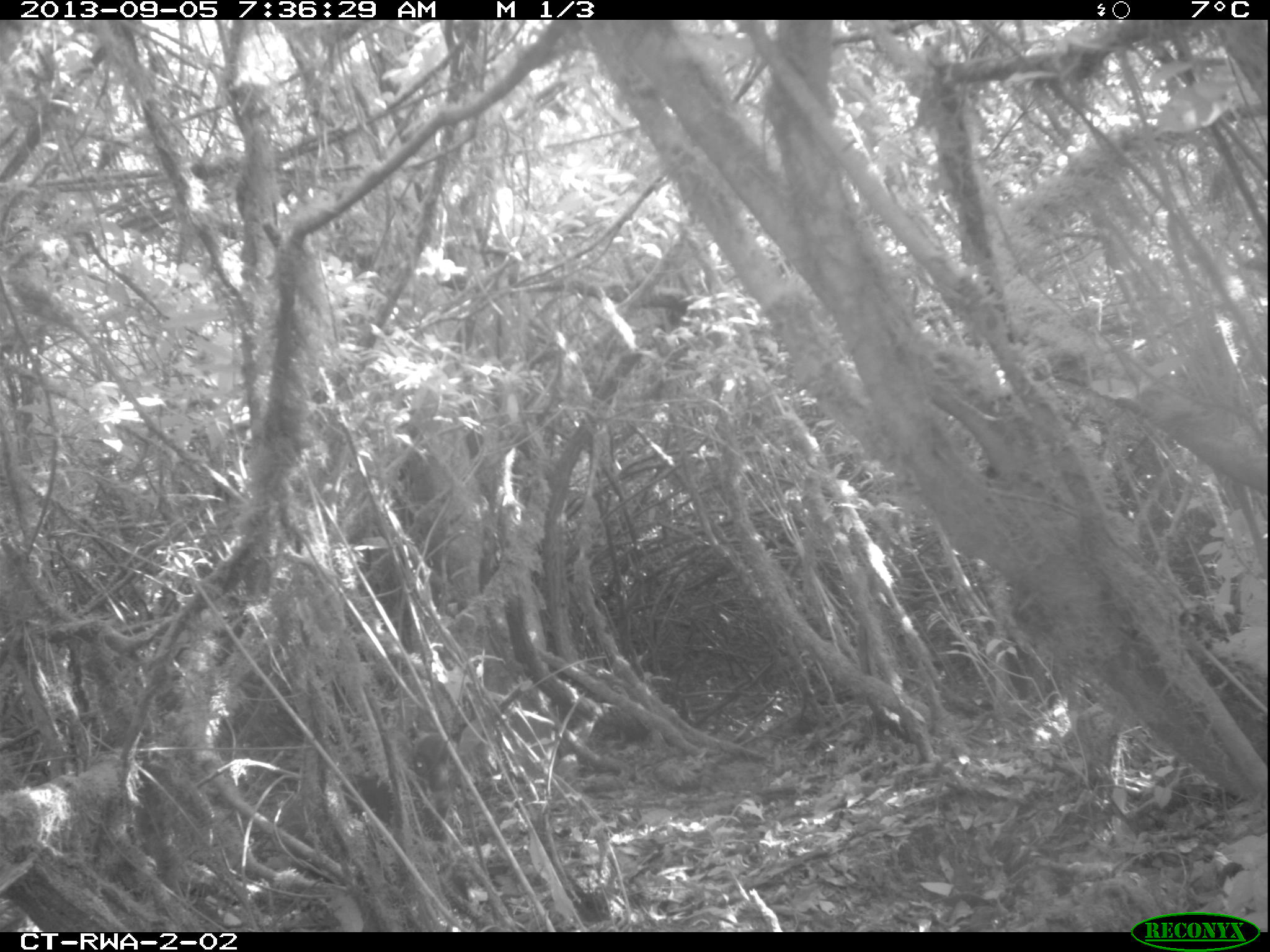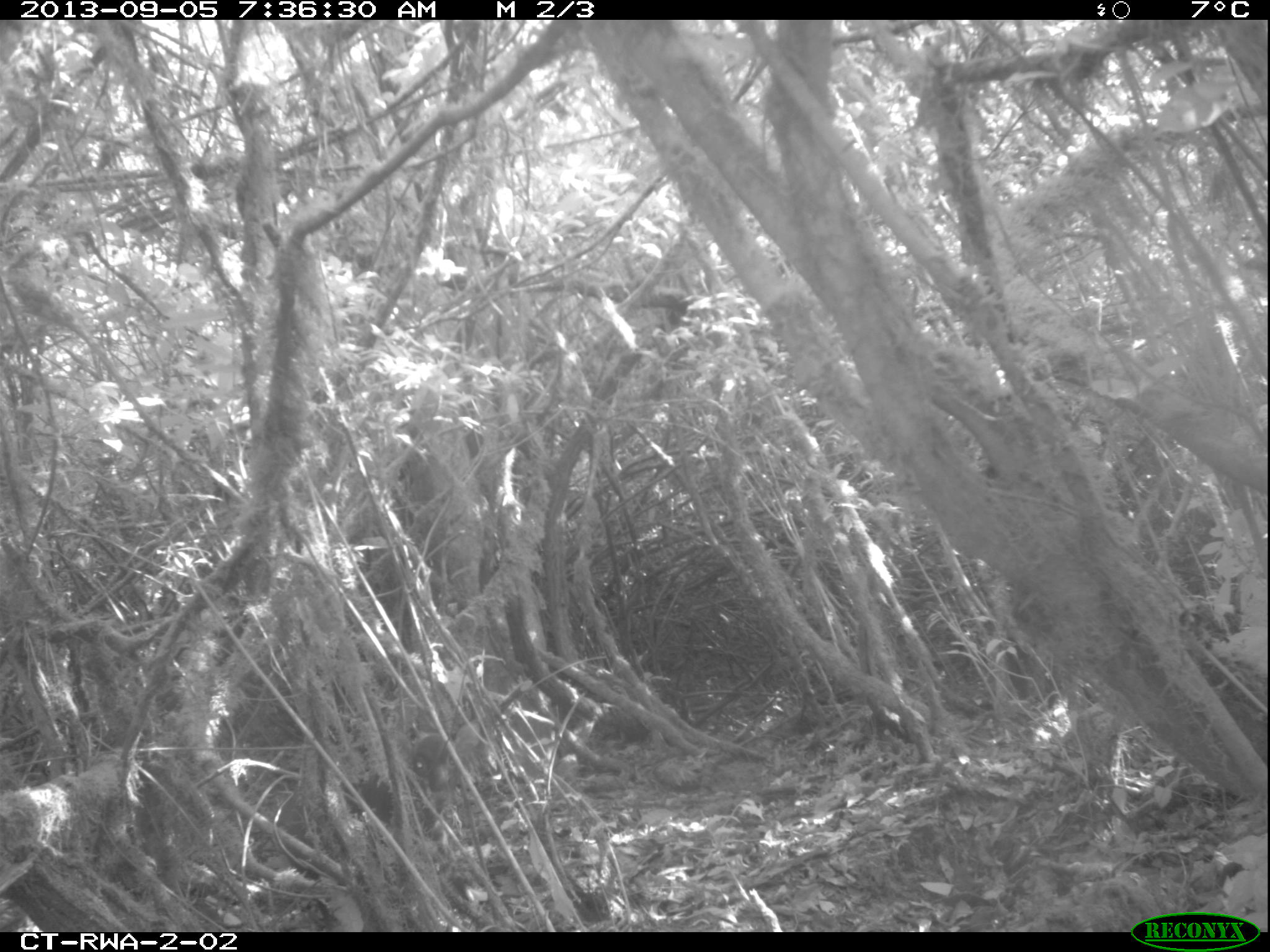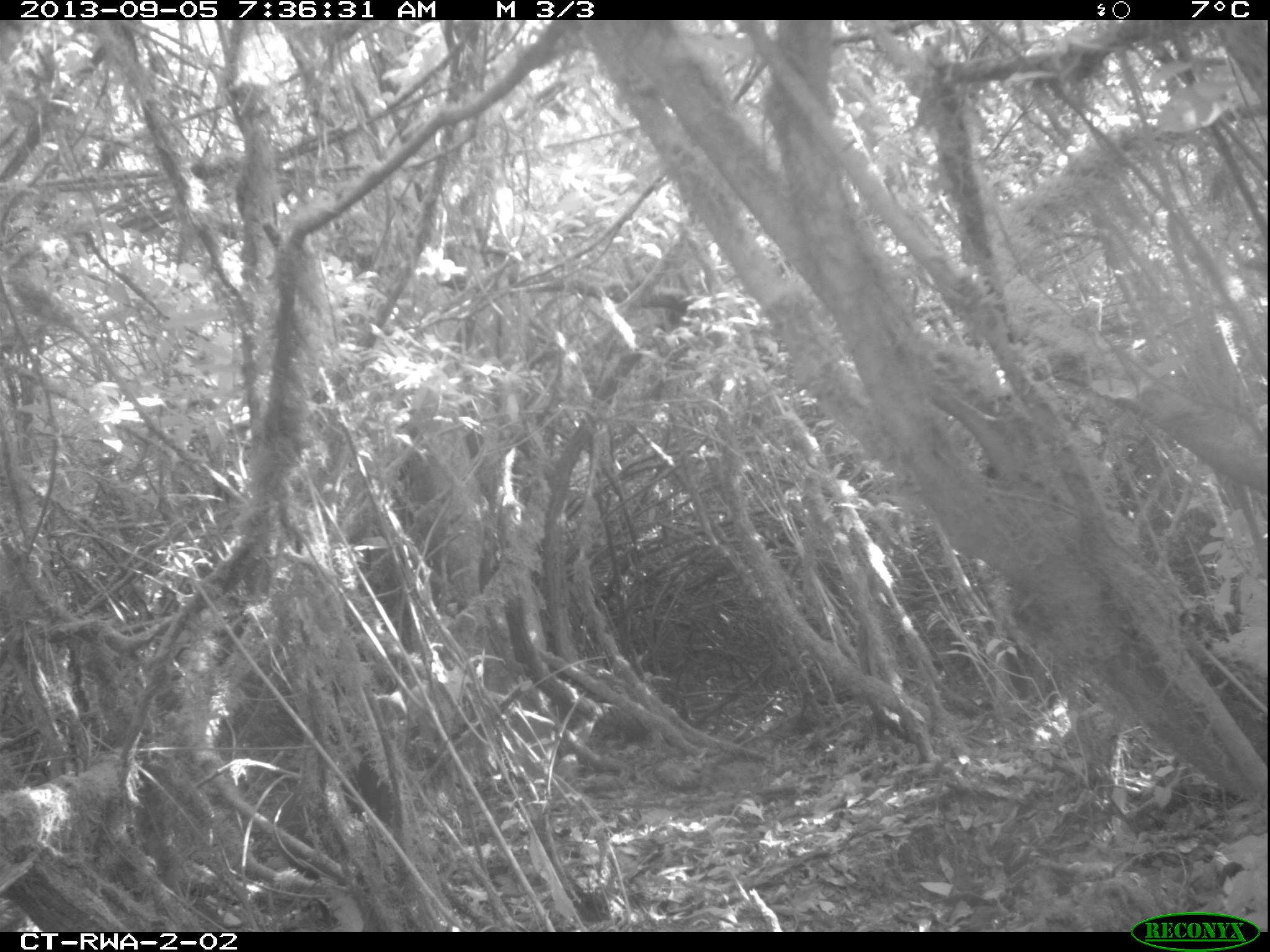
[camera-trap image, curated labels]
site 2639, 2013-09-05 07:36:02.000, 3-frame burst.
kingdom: Animalia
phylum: Chordata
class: Mammalia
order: Artiodactyla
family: Bovidae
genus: Cephalophus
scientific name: Cephalophus nigrifrons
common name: black-fronted duiker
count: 1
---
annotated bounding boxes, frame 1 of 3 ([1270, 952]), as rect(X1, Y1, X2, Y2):
cephalophus nigrifrons: rect(337, 730, 463, 853)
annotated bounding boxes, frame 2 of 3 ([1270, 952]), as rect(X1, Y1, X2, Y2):
cephalophus nigrifrons: rect(296, 724, 460, 881)